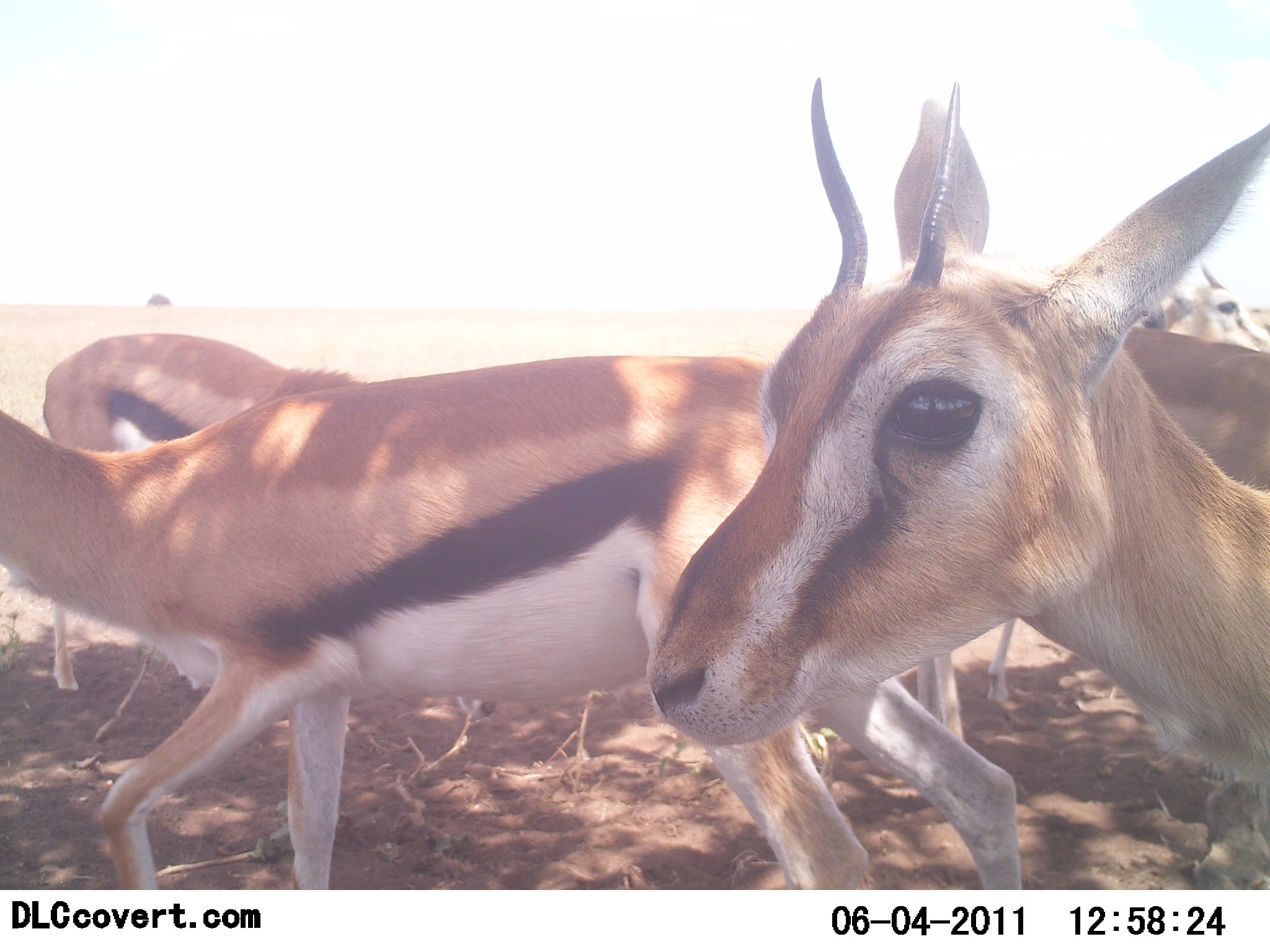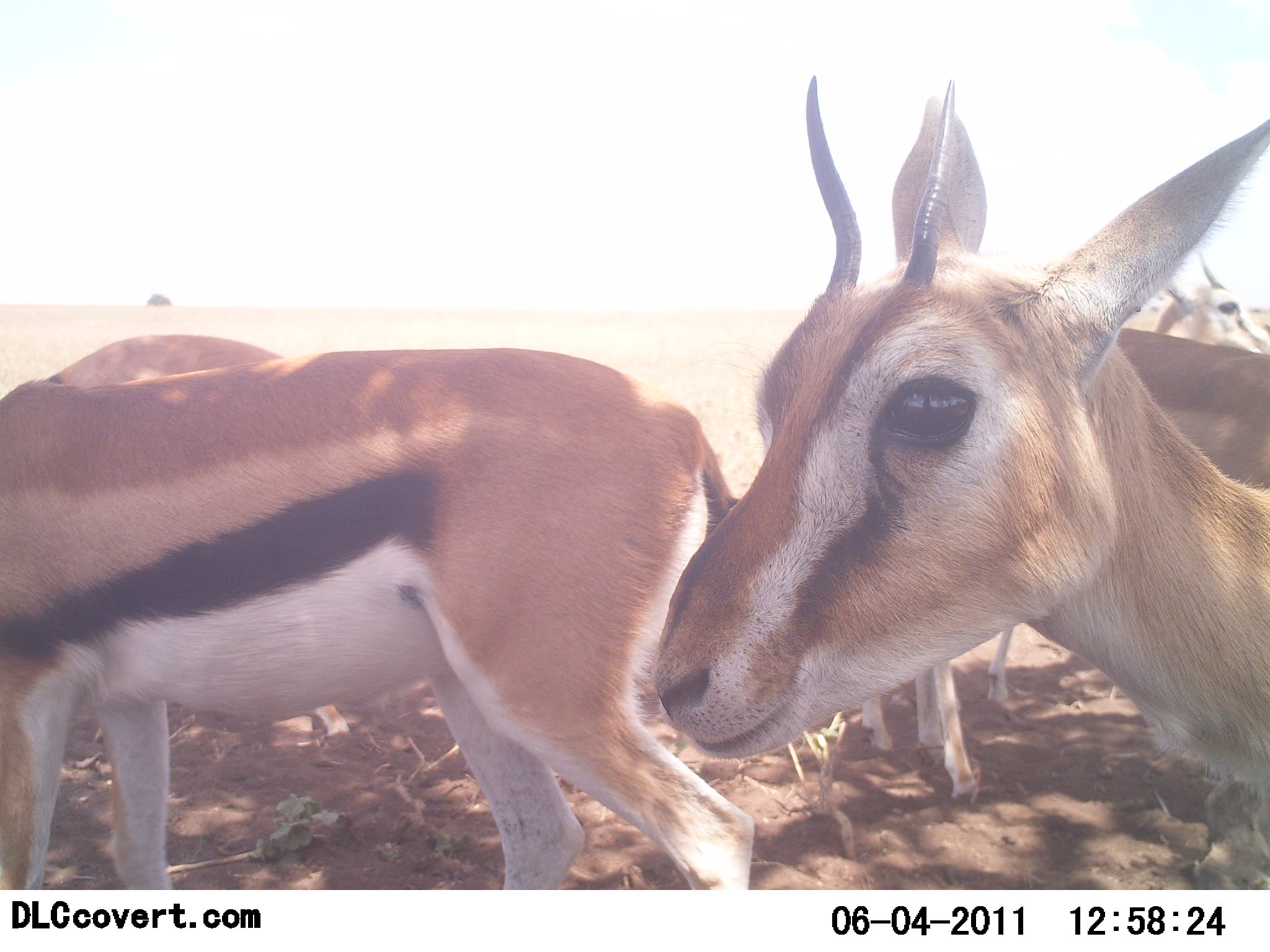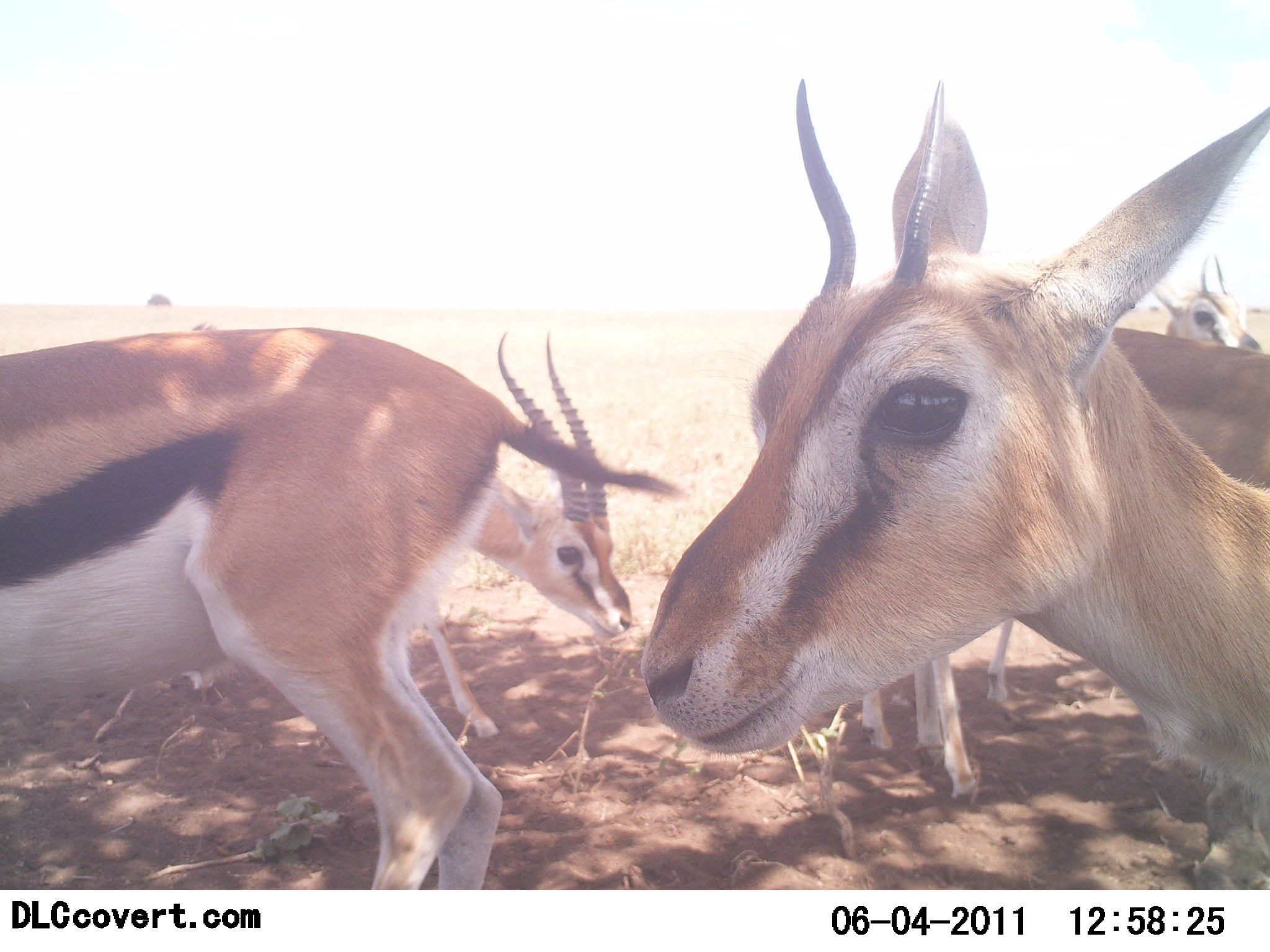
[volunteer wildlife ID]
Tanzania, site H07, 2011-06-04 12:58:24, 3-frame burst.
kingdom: Animalia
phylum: Chordata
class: Mammalia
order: Artiodactyla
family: Bovidae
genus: Eudorcas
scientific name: Eudorcas thomsonii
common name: thomson's gazelle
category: gazellethomsons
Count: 5.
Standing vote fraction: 92%.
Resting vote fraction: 17%.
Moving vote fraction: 50%.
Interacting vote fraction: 0%.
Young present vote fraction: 0%.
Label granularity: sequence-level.